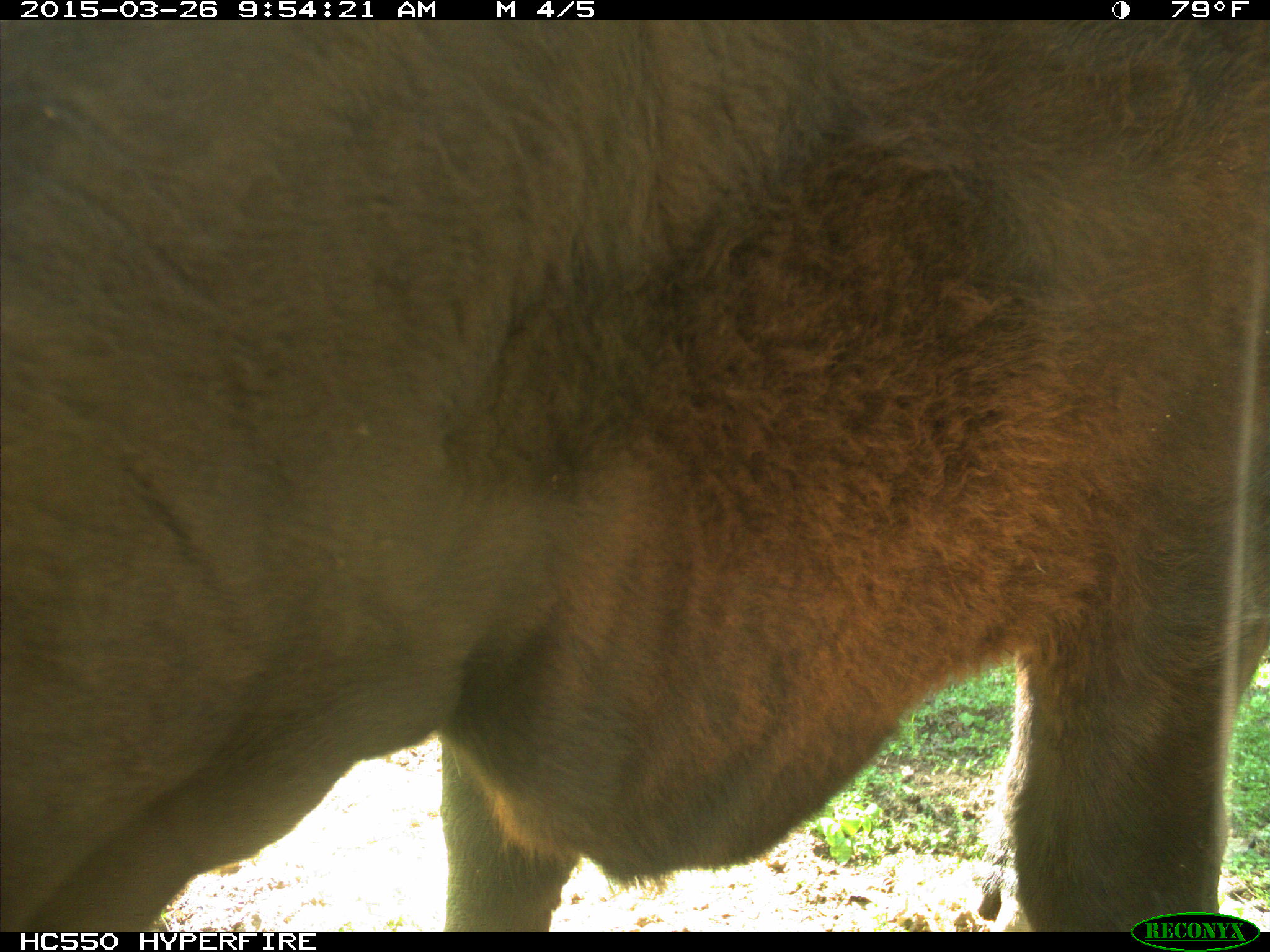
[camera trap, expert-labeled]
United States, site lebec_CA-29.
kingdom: Animalia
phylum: Chordata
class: Mammalia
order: Artiodactyla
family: Bovidae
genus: Bos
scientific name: Bos taurus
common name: domestic cow